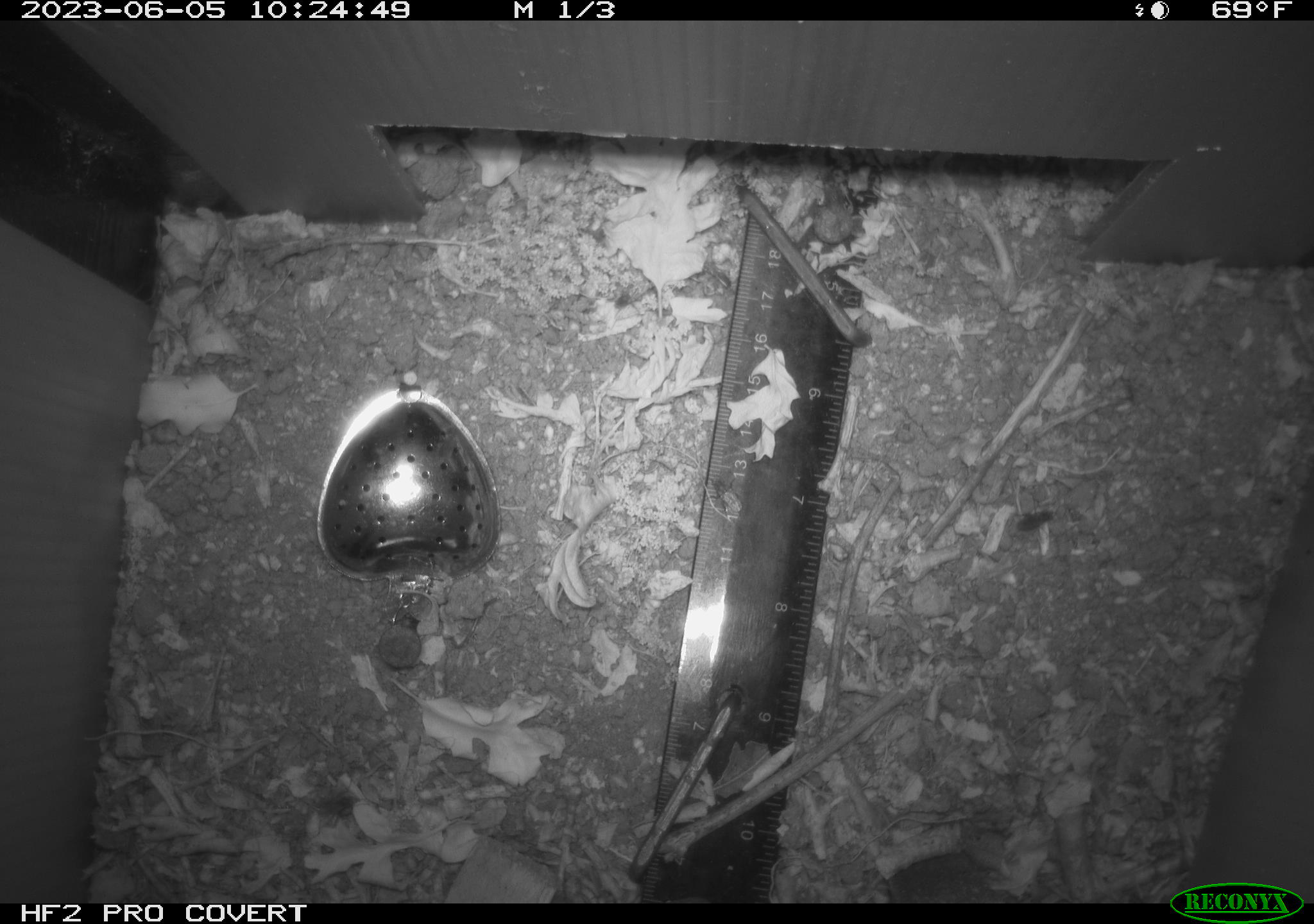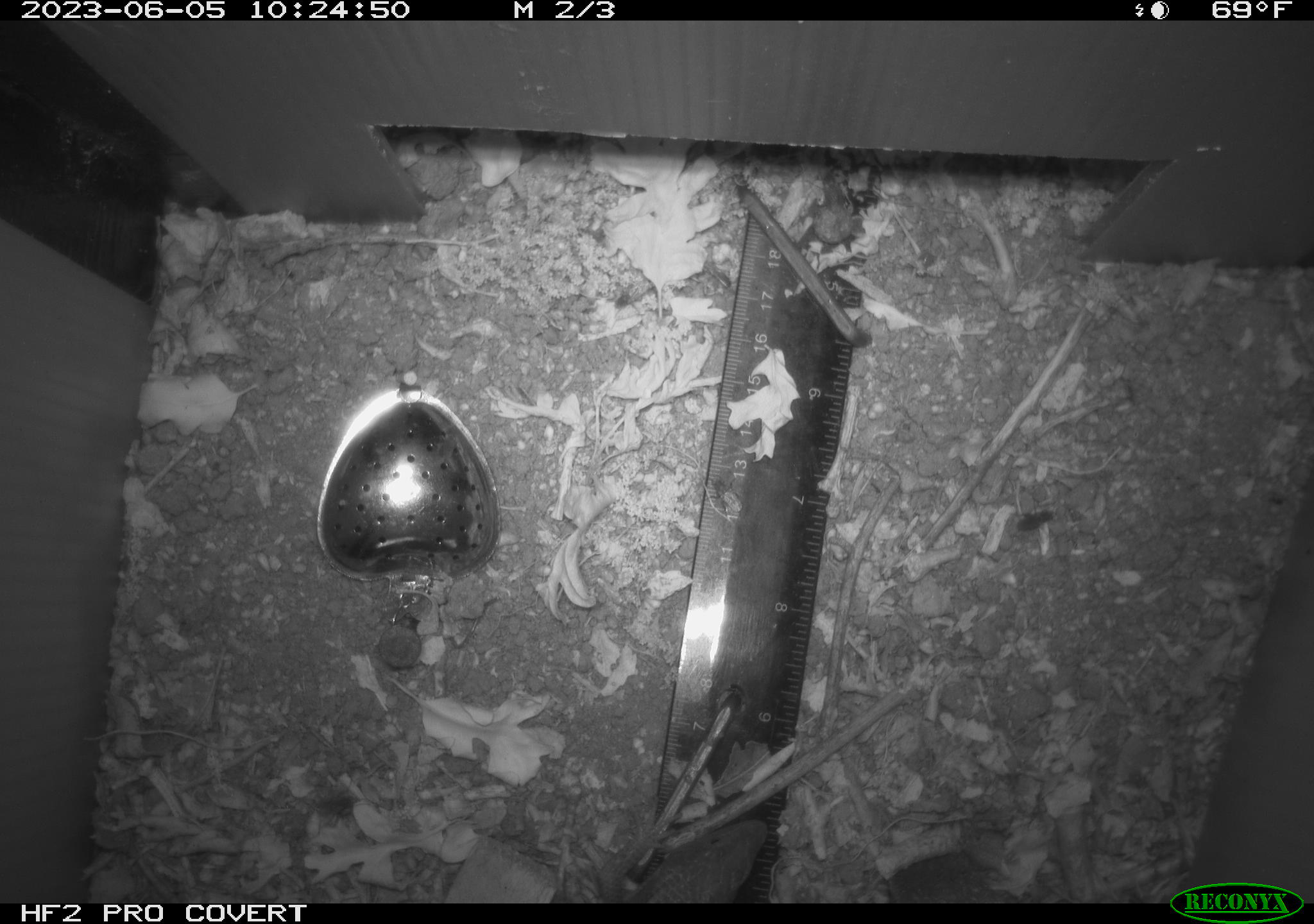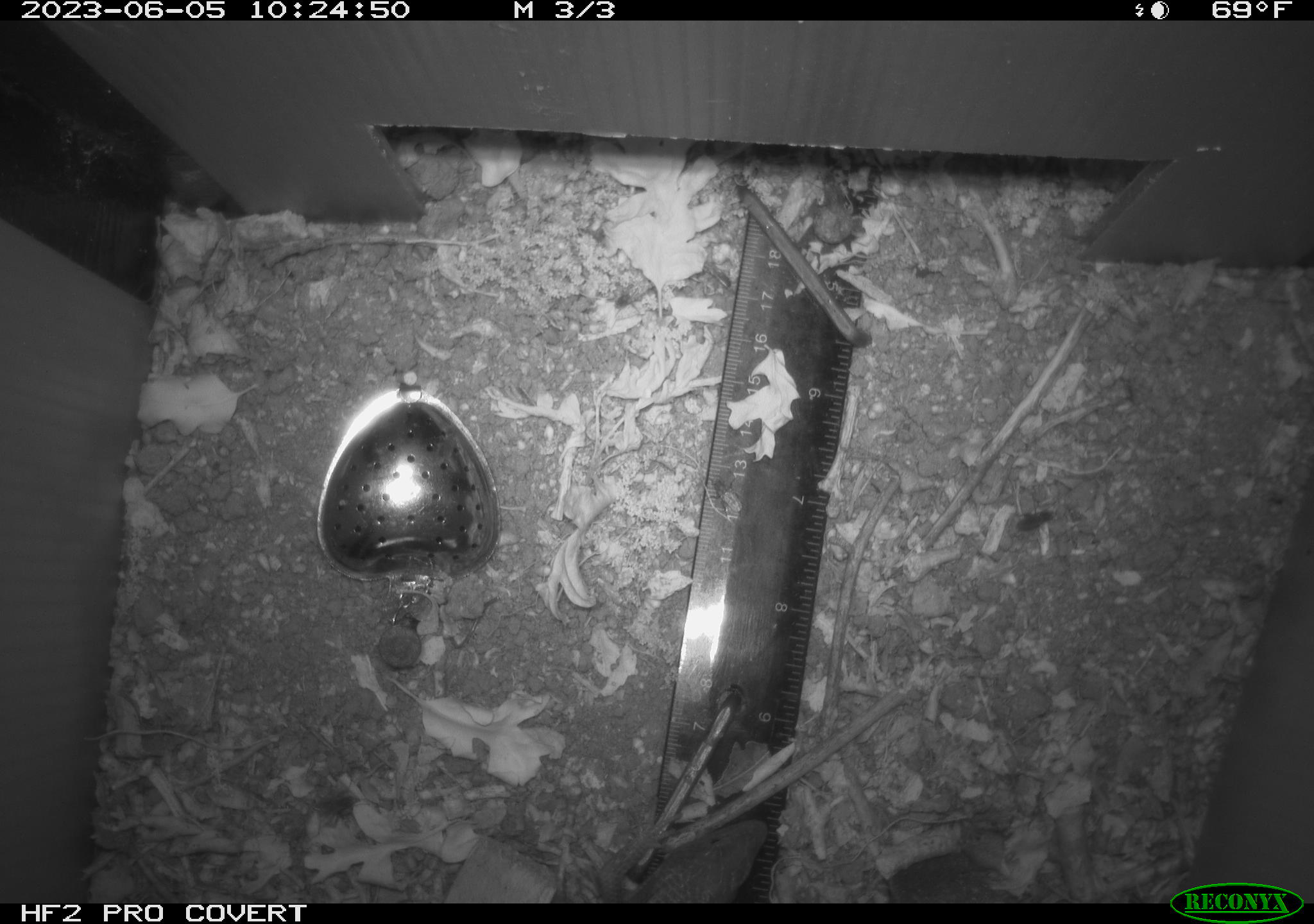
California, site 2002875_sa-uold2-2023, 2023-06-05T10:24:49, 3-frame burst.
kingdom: Animalia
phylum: Chordata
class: Reptilia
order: Squamata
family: Anguidae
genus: Elgaria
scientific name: Elgaria multicarinata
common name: southern alligator lizard